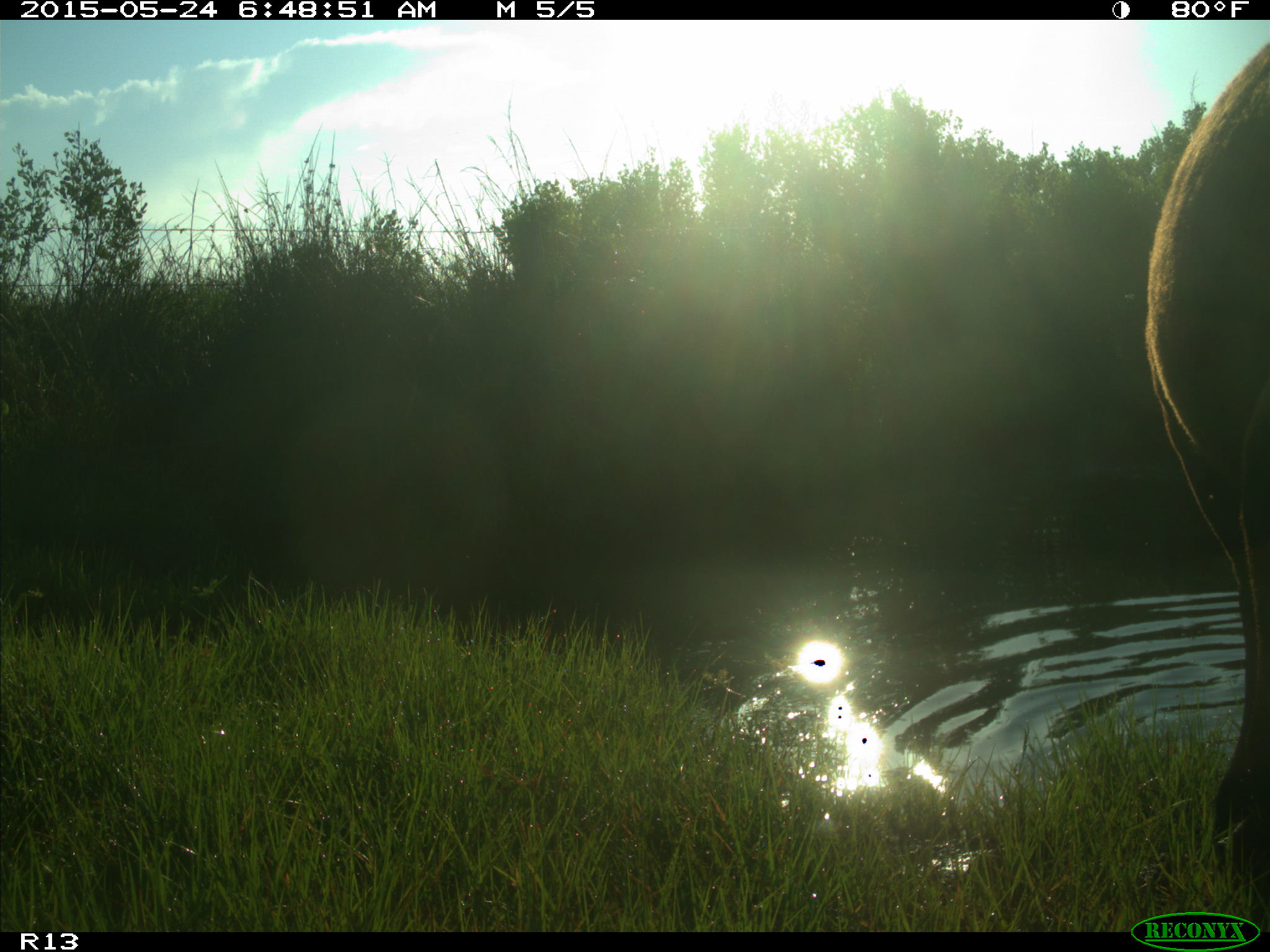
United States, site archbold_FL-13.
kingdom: Animalia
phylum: Chordata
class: Mammalia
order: Artiodactyla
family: Bovidae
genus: Bos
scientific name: Bos taurus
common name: domestic cow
Bos taurus (domestic cow).